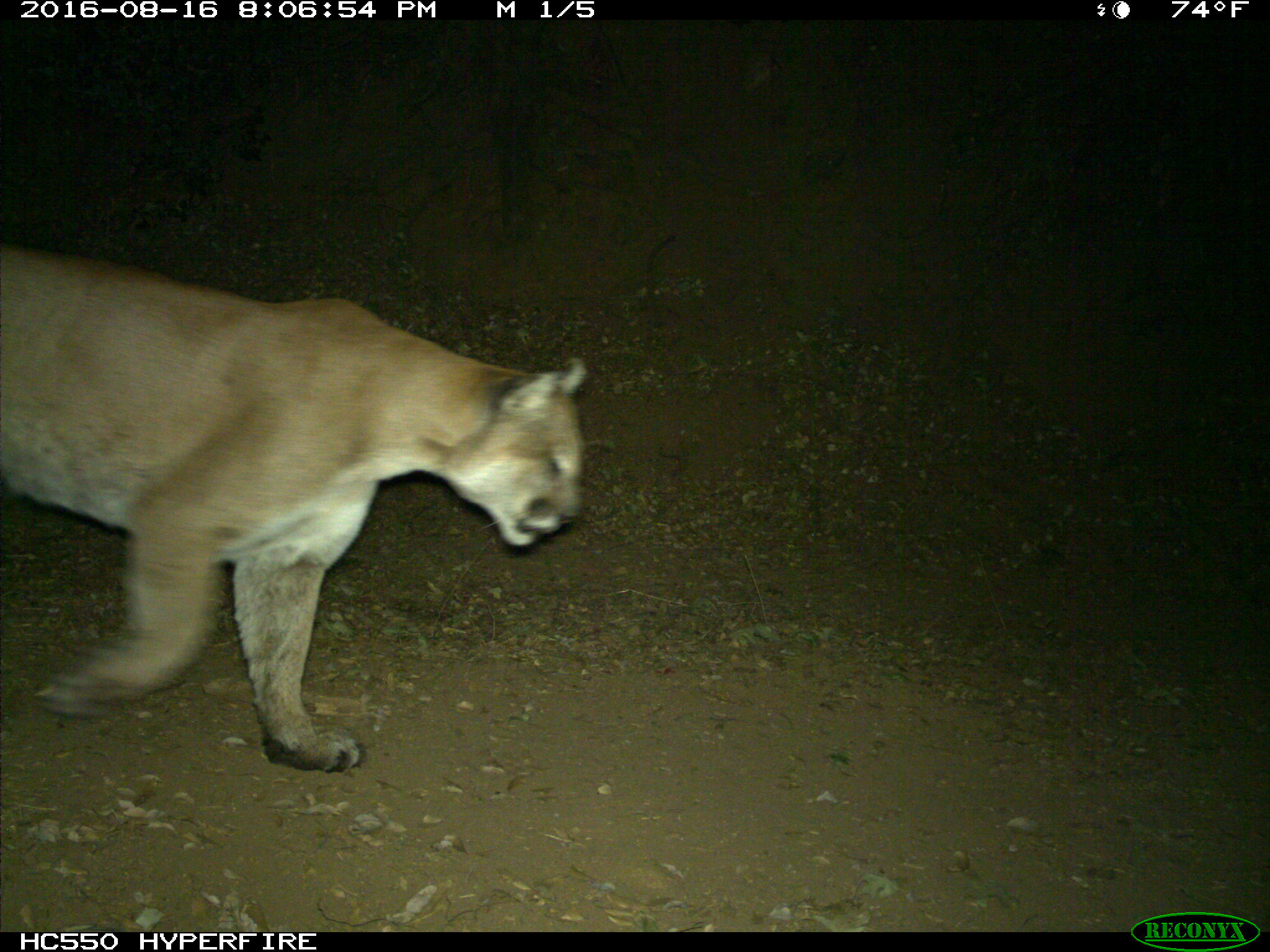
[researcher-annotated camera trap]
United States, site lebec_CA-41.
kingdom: Animalia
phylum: Chordata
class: Mammalia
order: Carnivora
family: Felidae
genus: Puma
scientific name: Puma concolor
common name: mountain lion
Puma concolor (mountain lion).